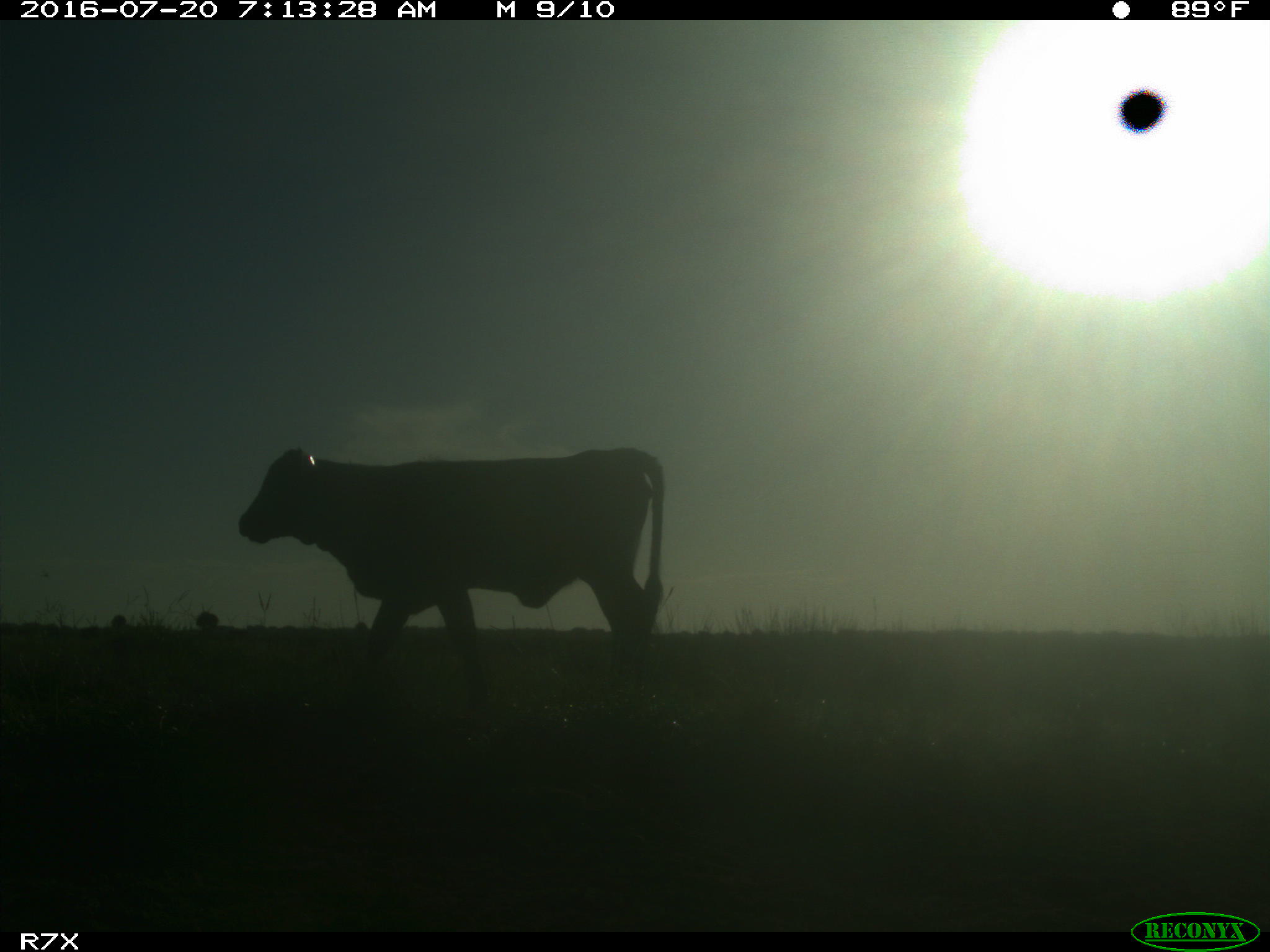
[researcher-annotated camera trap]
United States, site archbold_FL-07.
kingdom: Animalia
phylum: Chordata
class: Mammalia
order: Artiodactyla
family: Bovidae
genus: Bos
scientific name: Bos taurus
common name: domestic cow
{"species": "Bos taurus (domestic cow)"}